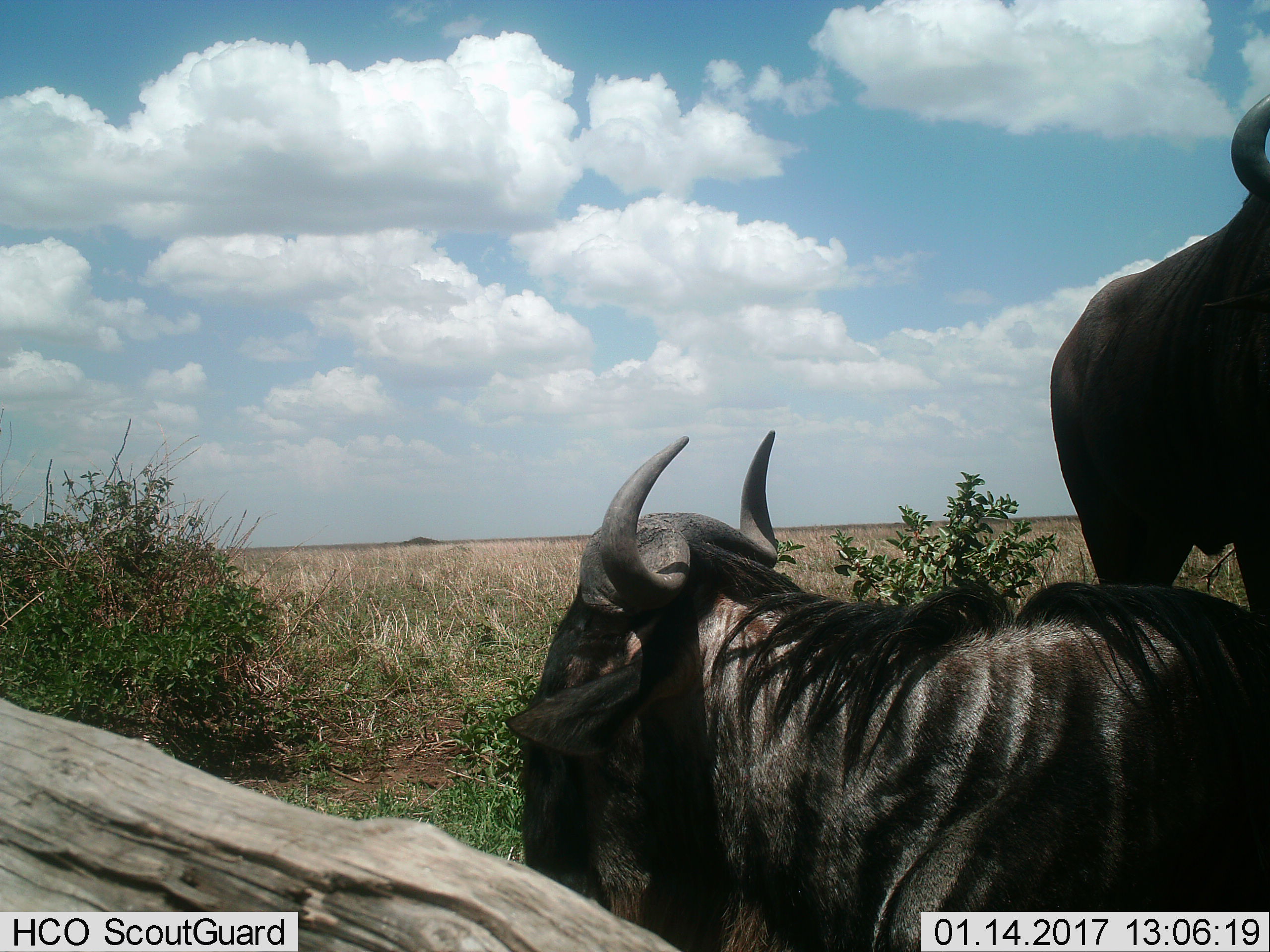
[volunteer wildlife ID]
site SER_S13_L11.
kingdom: Animalia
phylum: Chordata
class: Mammalia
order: Artiodactyla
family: Bovidae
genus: Connochaetes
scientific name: Connochaetes taurinus taurinus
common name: blue wildebeest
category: wildebeestblue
Wildebeestblue (blue wildebeest) (Connochaetes taurinus taurinus), count 2. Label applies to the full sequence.